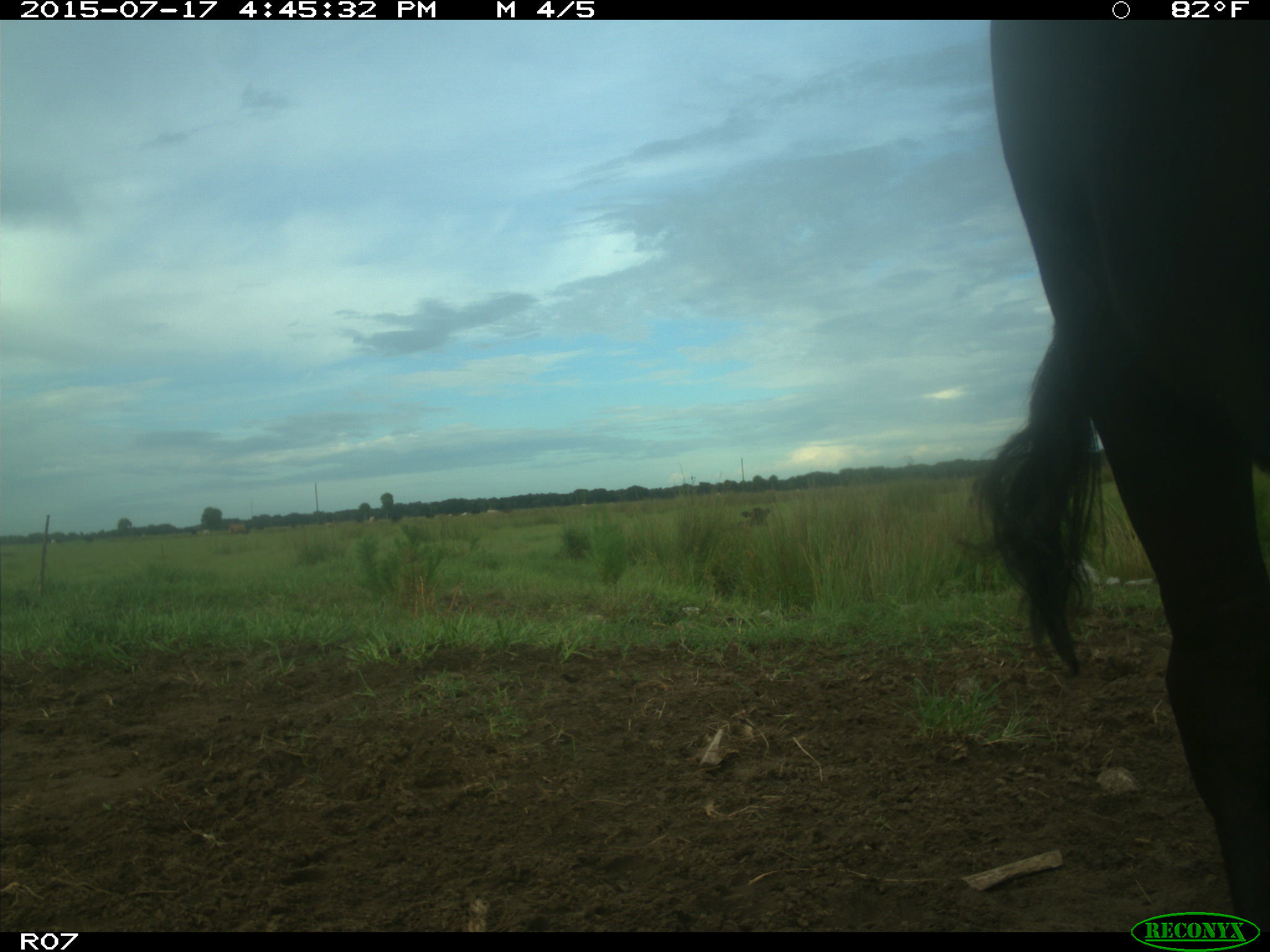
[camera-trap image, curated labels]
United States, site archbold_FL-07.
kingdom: Animalia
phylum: Chordata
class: Mammalia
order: Artiodactyla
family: Bovidae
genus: Bos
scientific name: Bos taurus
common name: domestic cow